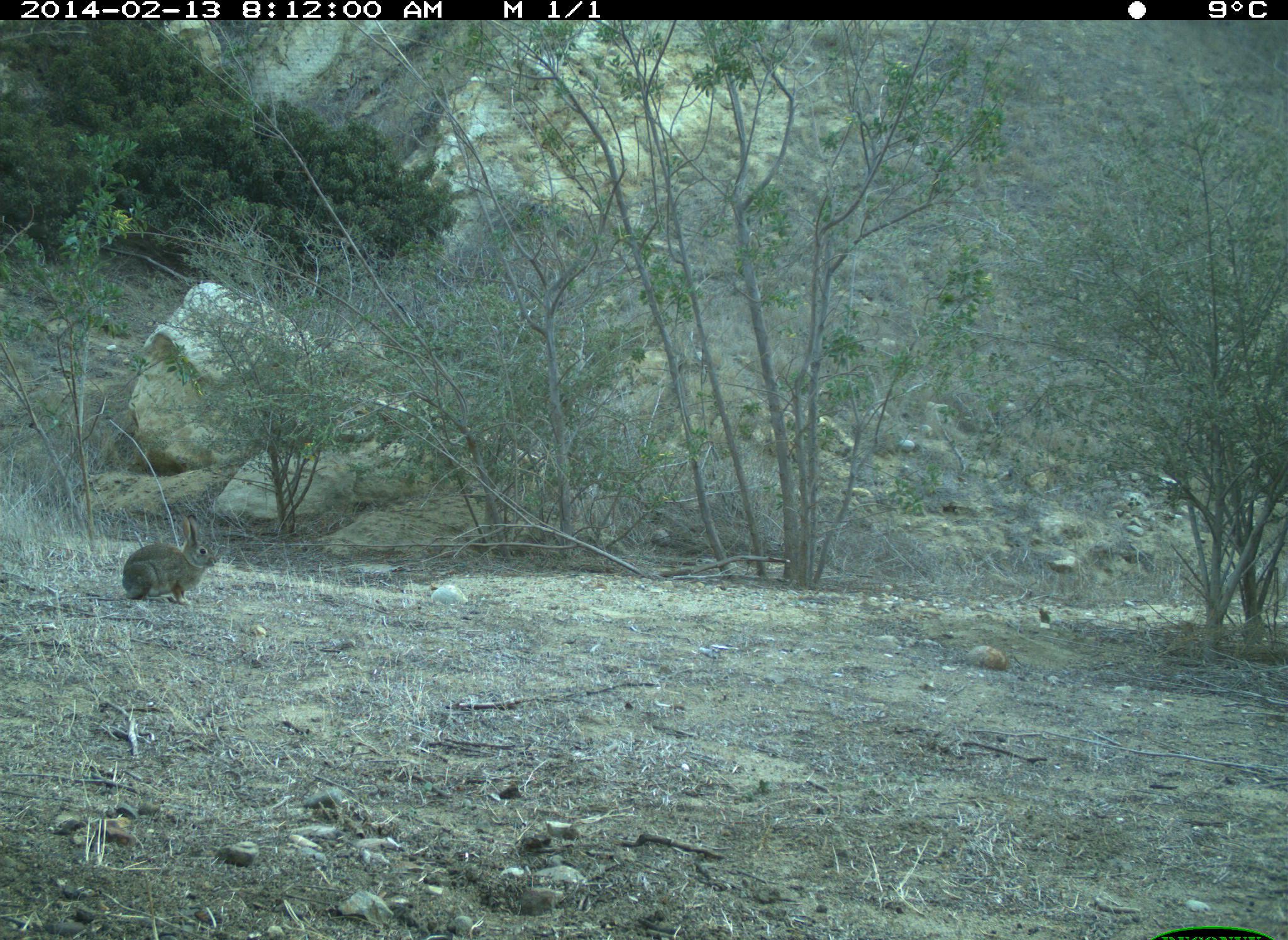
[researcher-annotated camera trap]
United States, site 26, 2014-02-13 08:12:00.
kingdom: Animalia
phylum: Chordata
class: Mammalia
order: Lagomorpha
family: Leporidae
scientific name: Leporidae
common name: rabbits and hares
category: rabbit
Rabbit (rabbits and hares) (Leporidae).